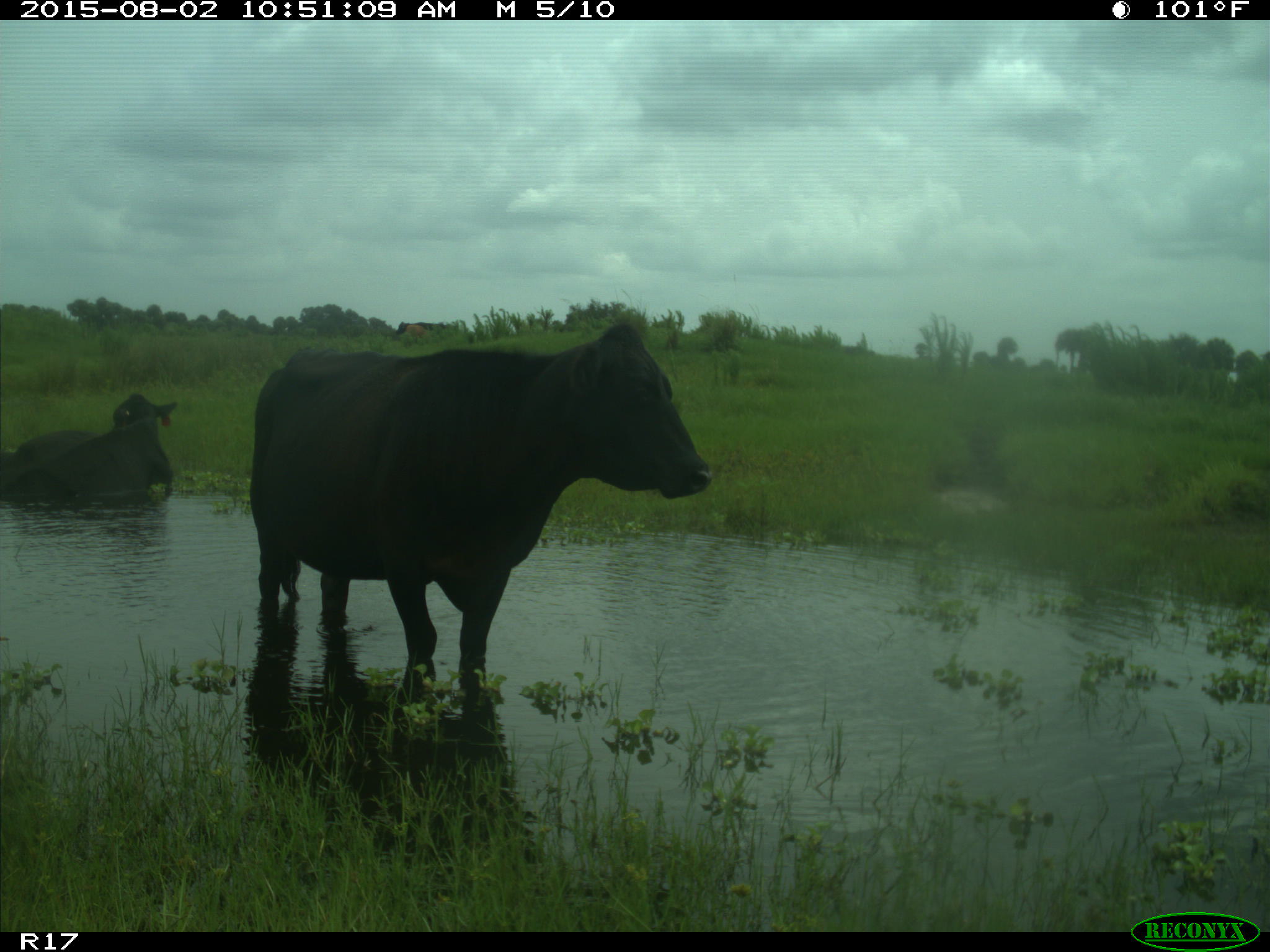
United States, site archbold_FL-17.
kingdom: Animalia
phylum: Chordata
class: Mammalia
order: Artiodactyla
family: Bovidae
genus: Bos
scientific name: Bos taurus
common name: domestic cow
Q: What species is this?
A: Bos taurus (domestic cow).